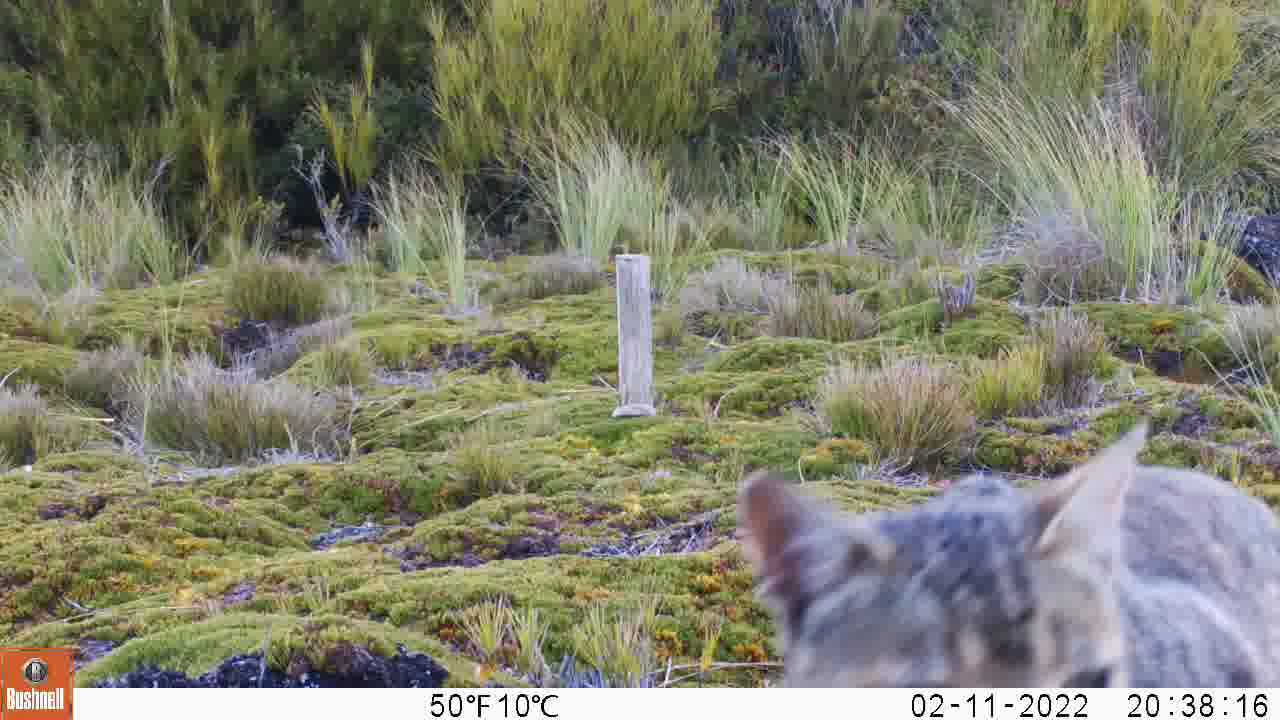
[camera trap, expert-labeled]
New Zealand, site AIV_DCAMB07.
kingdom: Animalia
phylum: Chordata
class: Mammalia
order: Carnivora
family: Felidae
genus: Felis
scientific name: Felis catus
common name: domestic cat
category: cat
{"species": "cat (domestic cat) (Felis catus)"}